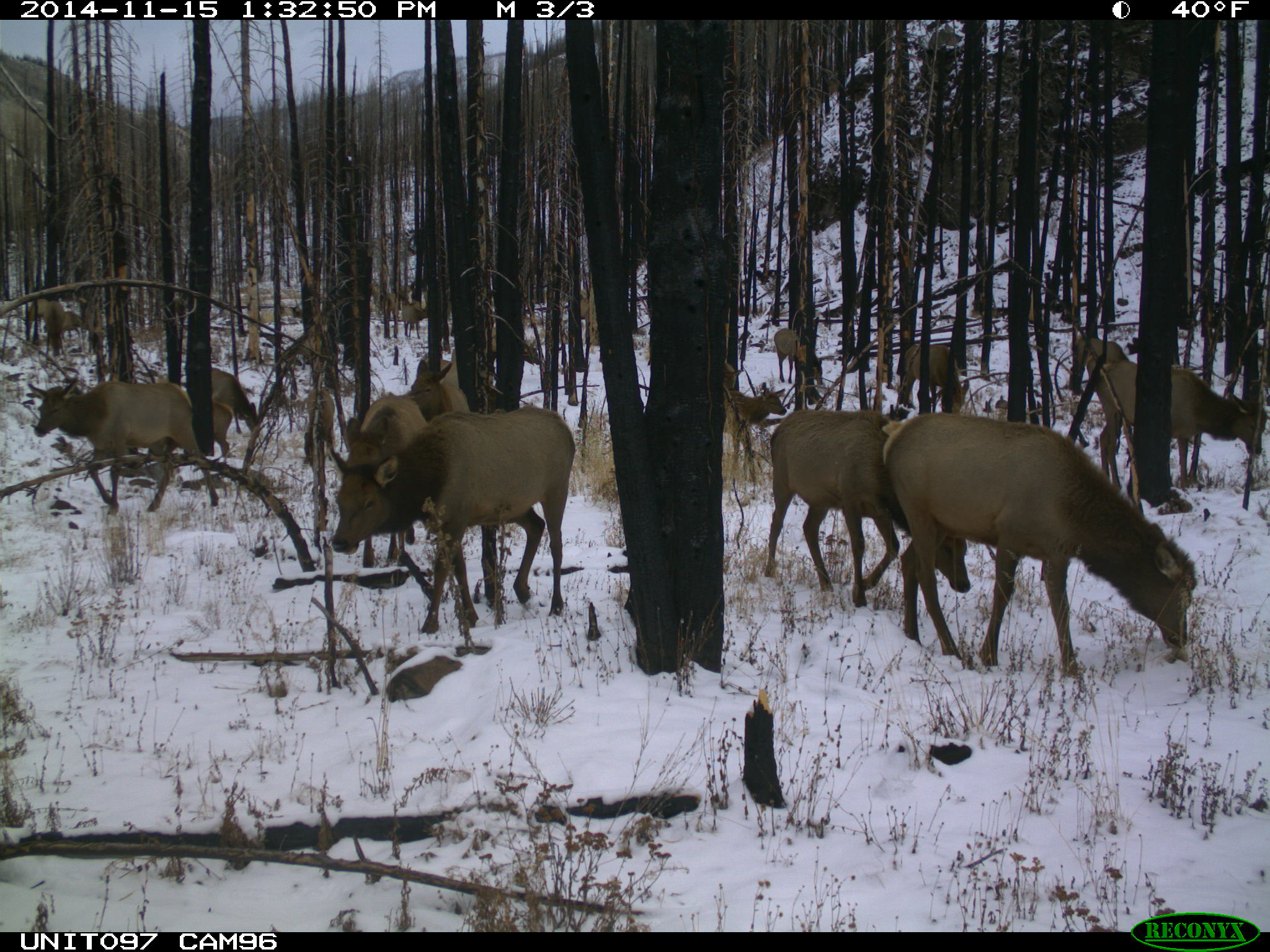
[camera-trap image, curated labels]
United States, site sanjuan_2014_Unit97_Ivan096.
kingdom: Animalia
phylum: Chordata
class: Mammalia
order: Artiodactyla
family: Cervidae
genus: Cervus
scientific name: Cervus elaphus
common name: red deer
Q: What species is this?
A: Cervus elaphus (red deer).